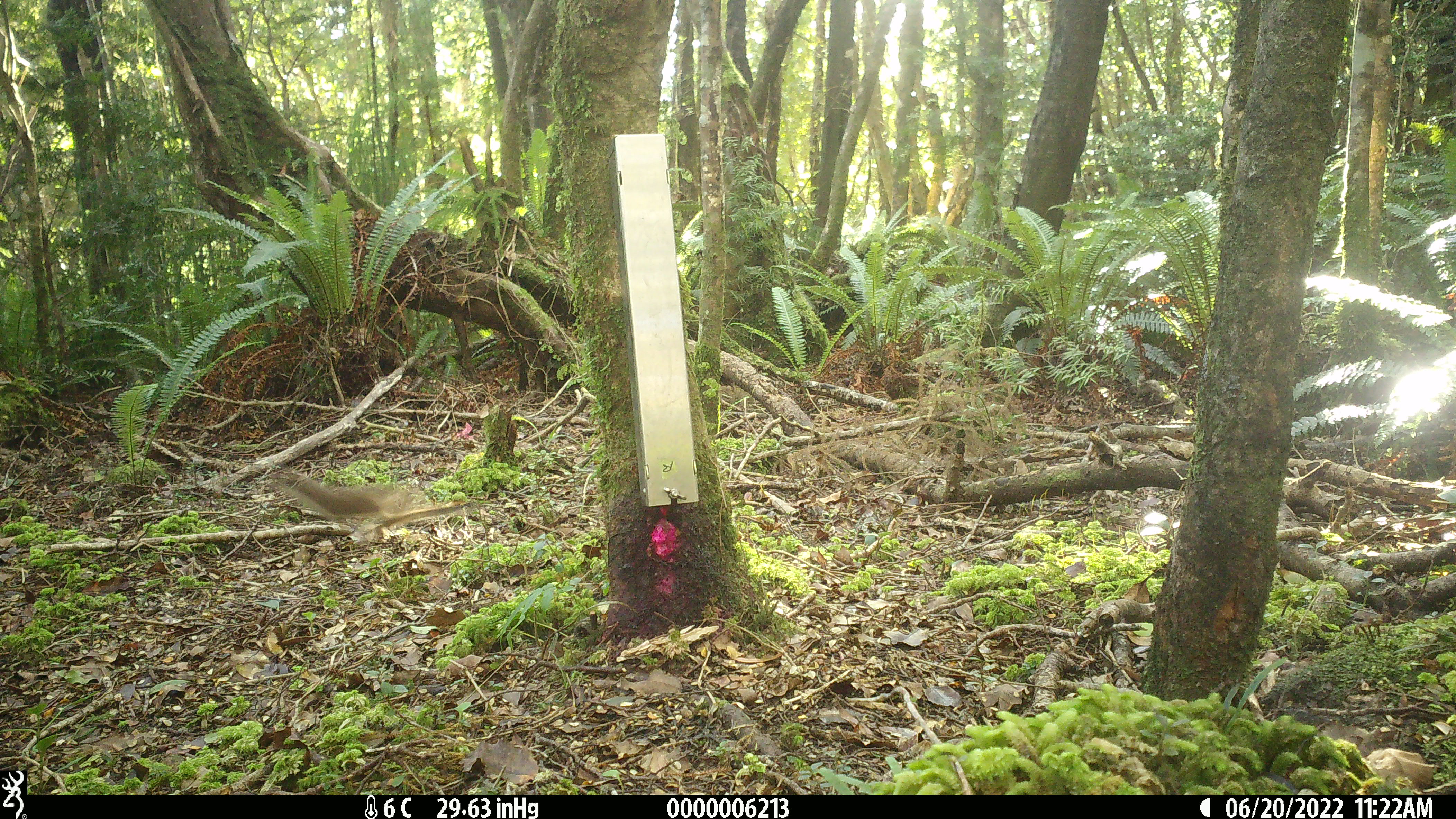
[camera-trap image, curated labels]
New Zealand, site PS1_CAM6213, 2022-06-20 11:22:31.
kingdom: Animalia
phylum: Chordata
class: Mammalia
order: Carnivora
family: Mustelidae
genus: Mustela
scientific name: Mustela erminea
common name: stoat